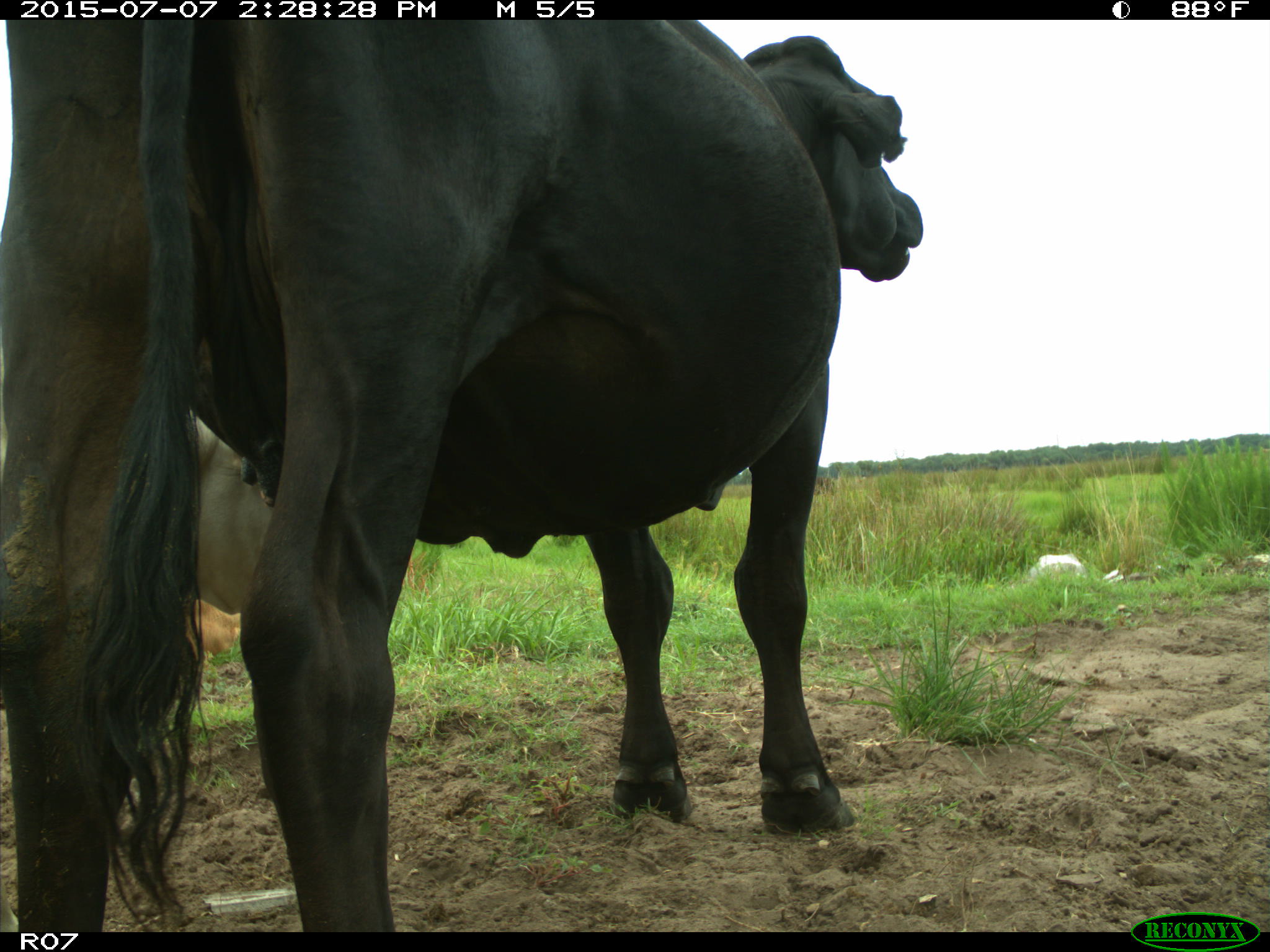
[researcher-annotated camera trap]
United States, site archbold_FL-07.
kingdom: Animalia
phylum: Chordata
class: Mammalia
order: Artiodactyla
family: Bovidae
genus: Bos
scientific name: Bos taurus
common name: domestic cow